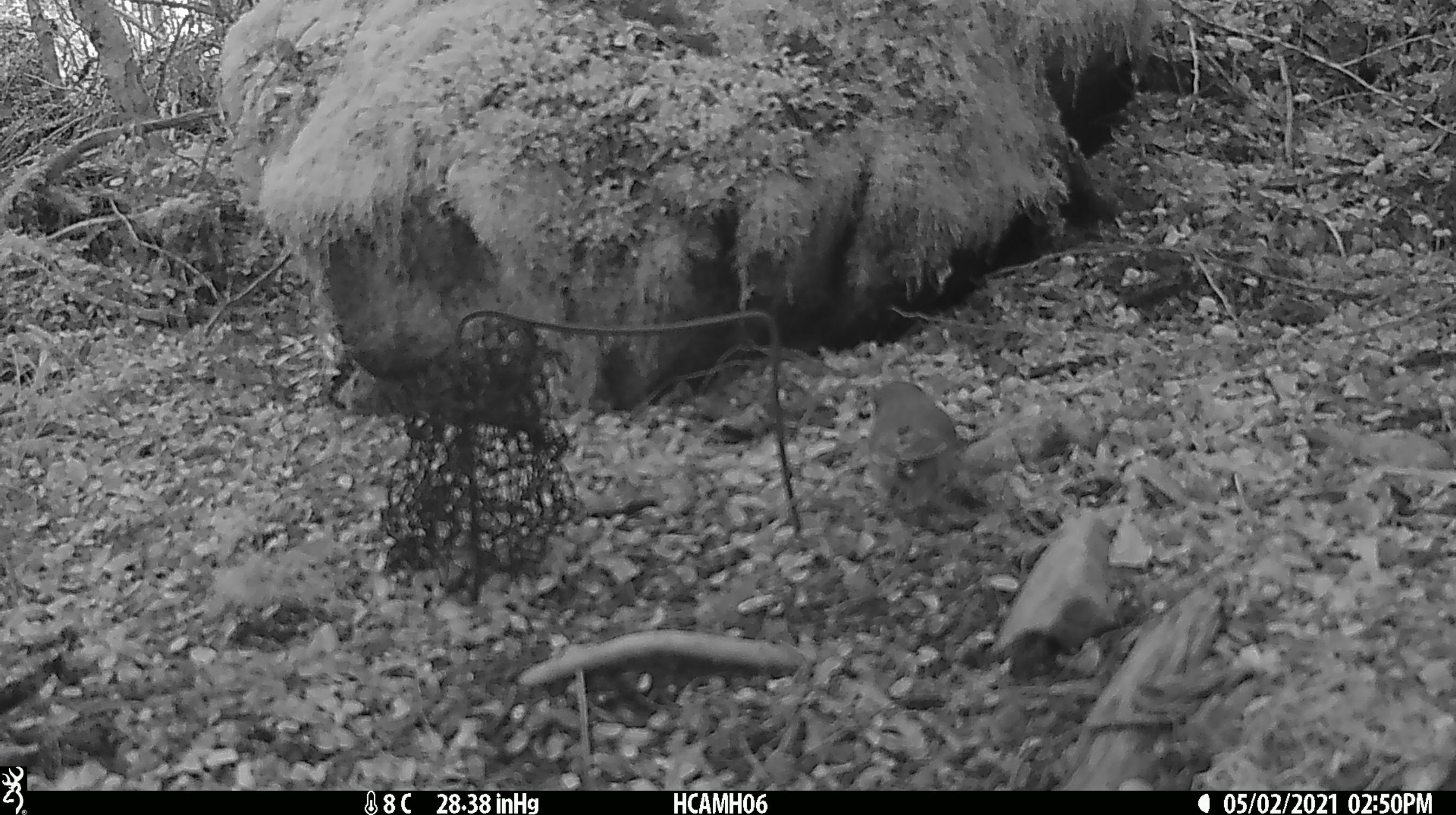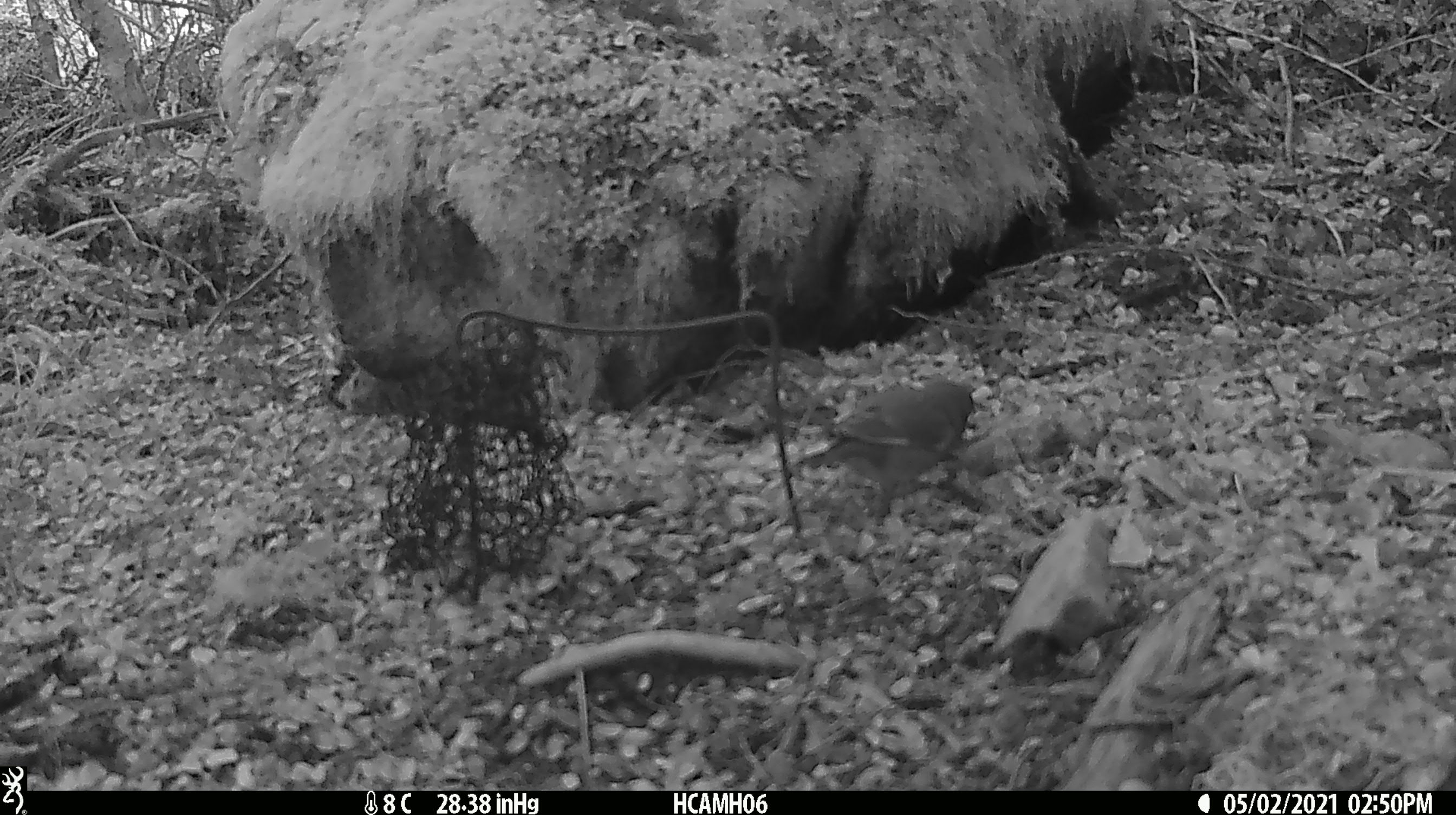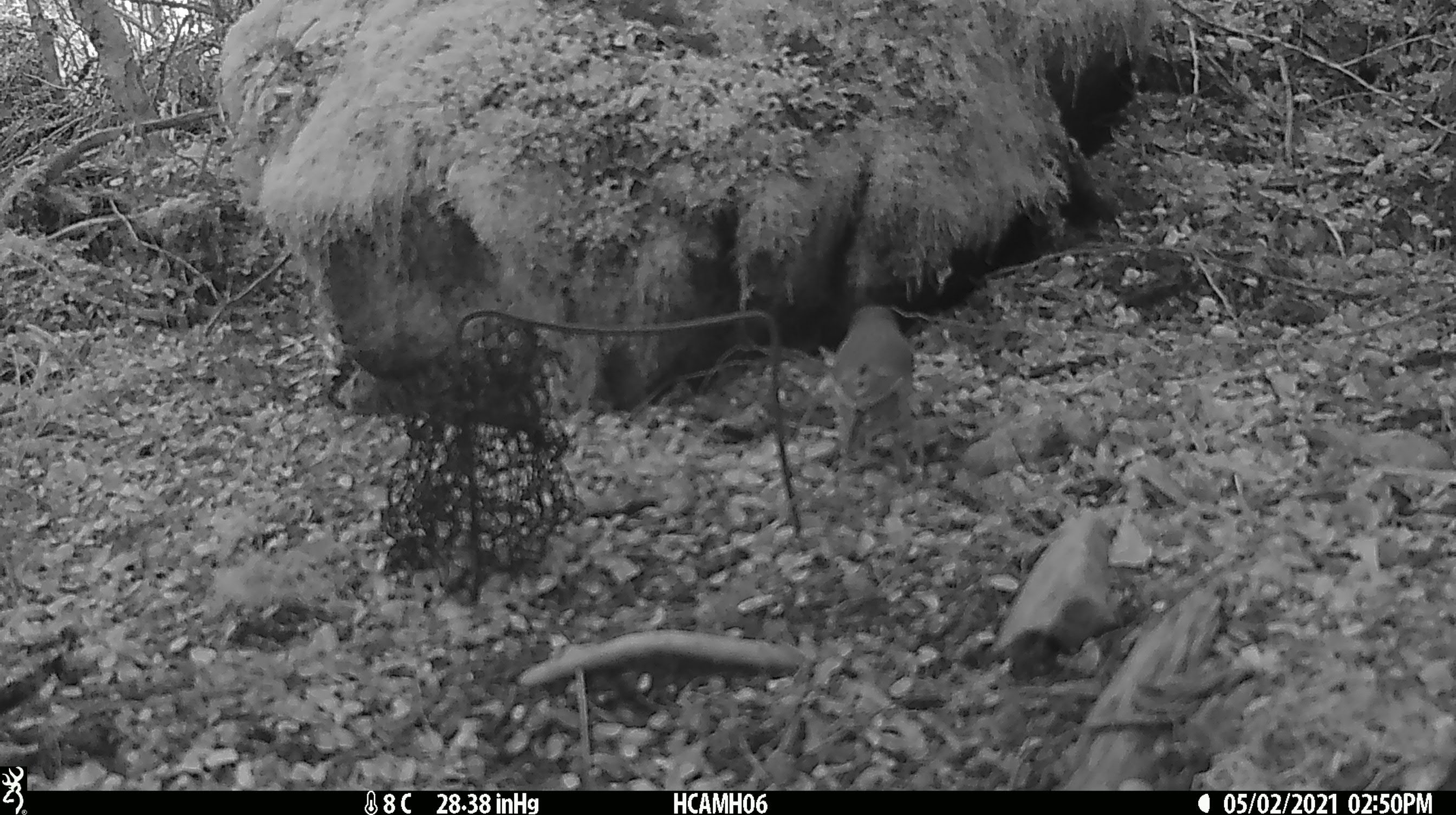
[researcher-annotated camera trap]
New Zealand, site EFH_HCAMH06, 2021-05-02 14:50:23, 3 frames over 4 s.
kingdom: Animalia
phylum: Chordata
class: Aves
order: Passeriformes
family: Fringillidae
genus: Chloris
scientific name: Chloris chloris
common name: greenfinch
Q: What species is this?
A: Greenfinch (Chloris chloris).